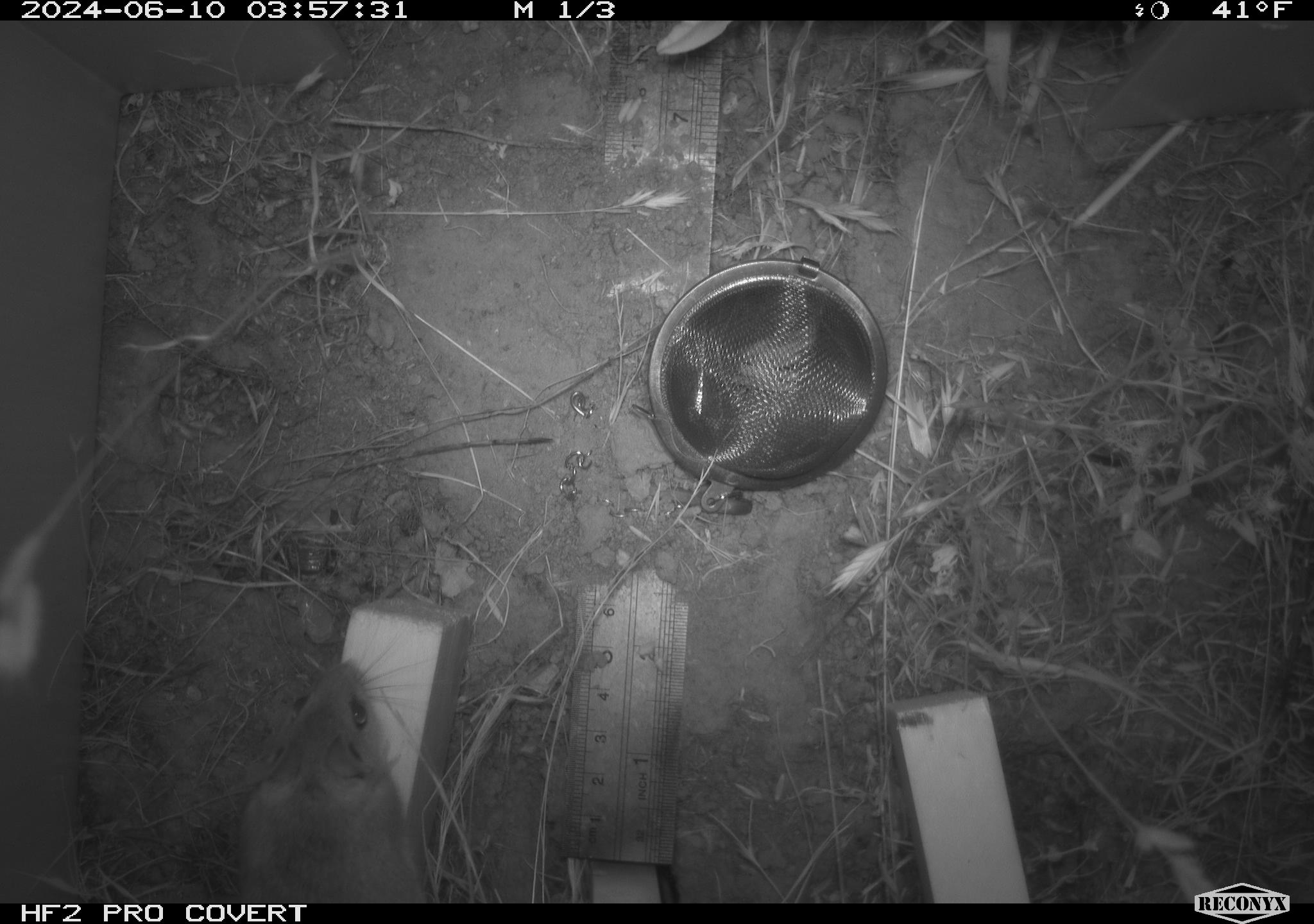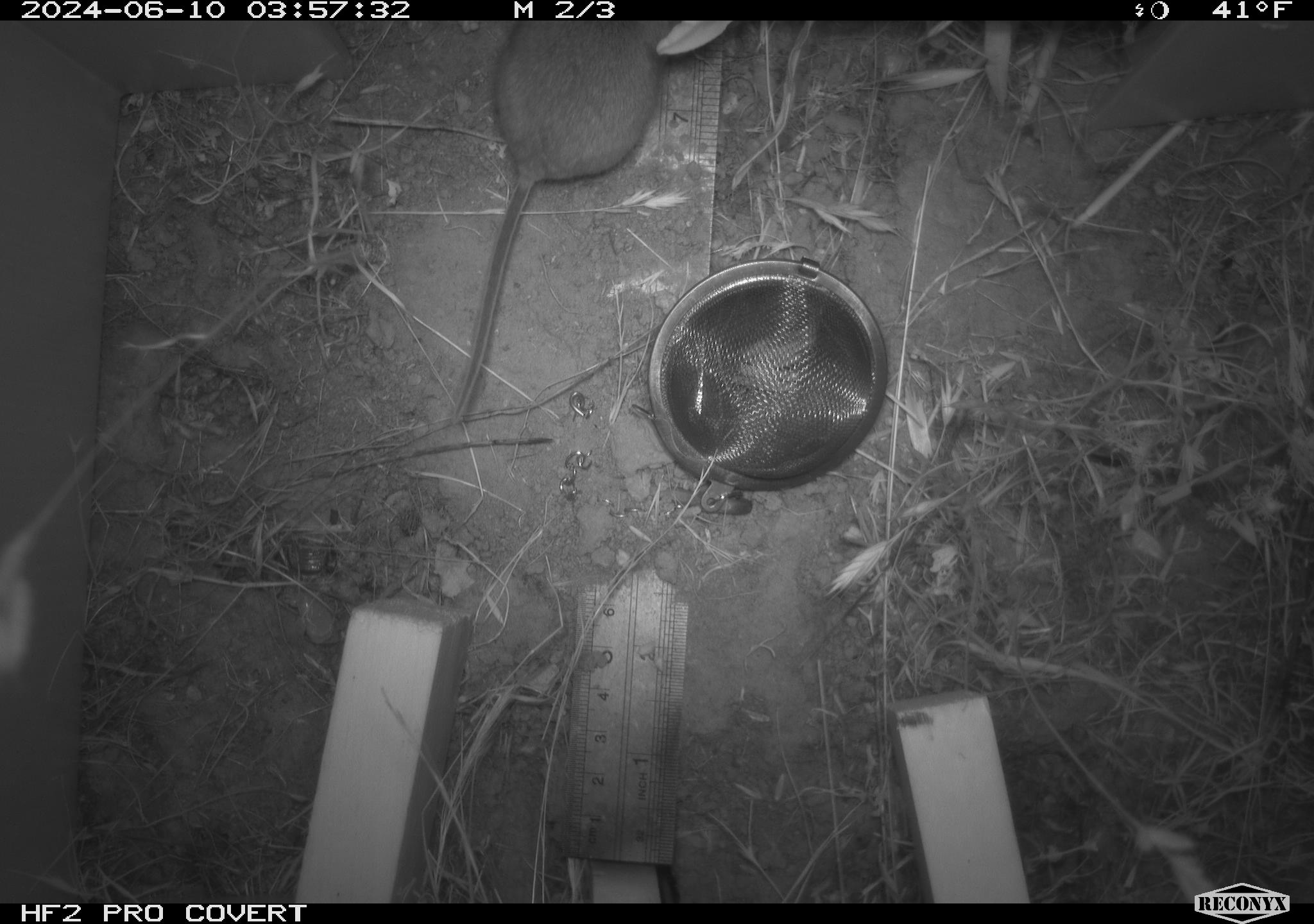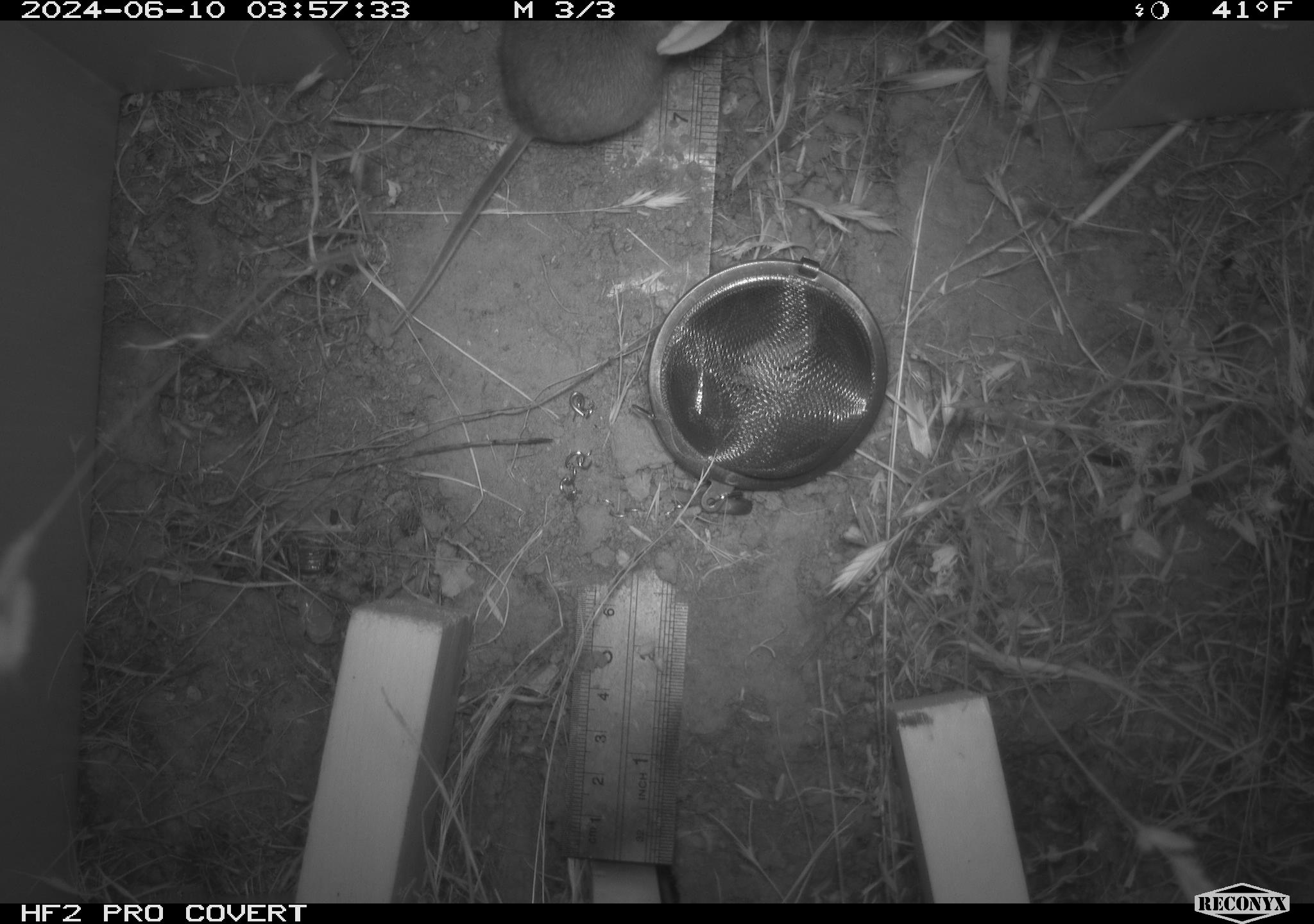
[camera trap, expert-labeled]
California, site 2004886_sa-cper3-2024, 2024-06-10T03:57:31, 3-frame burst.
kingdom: Animalia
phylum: Chordata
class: Mammalia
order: Rodentia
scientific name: Rodentia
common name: rodent